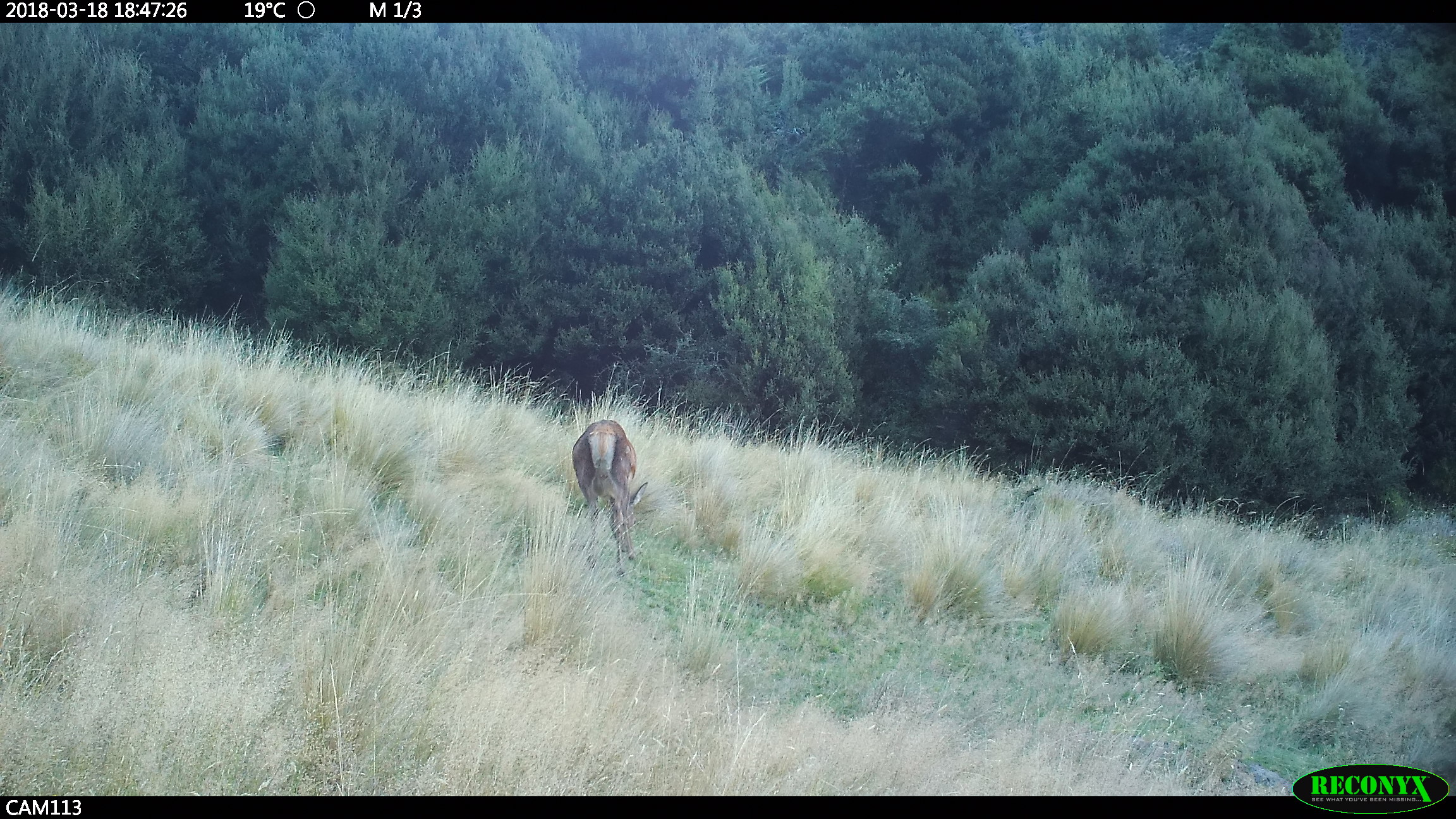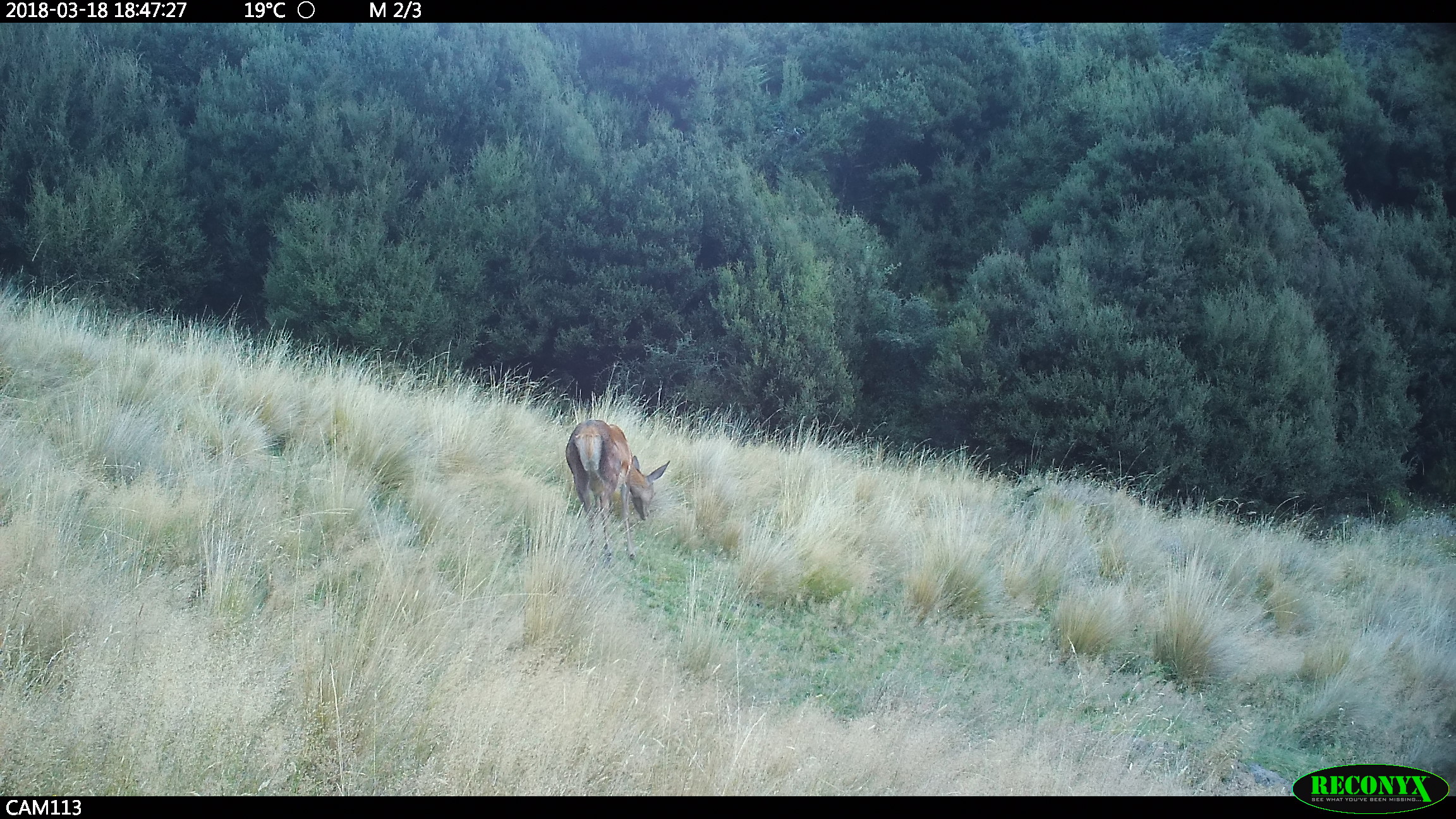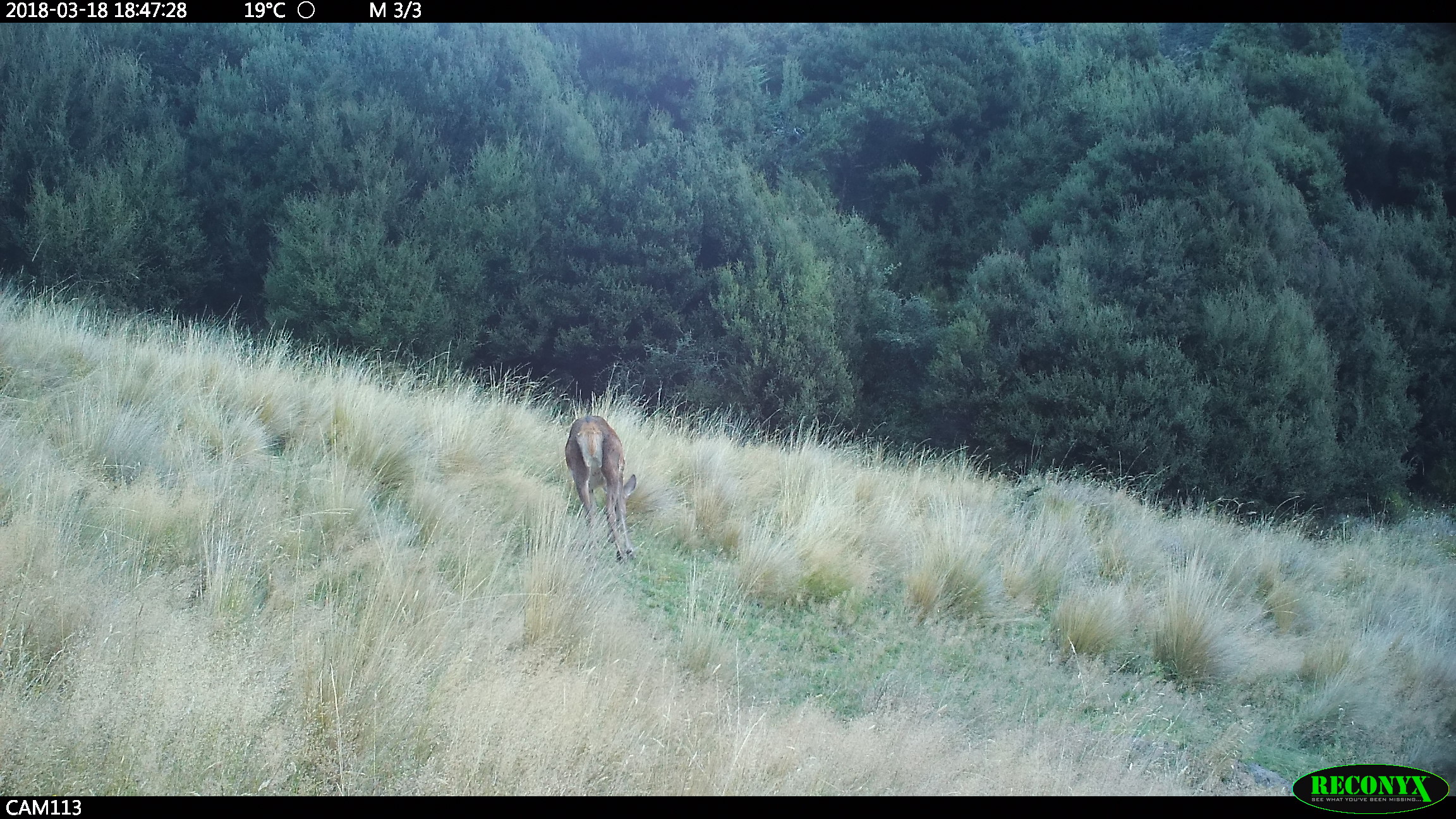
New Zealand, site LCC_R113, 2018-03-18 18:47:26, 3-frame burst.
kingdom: Animalia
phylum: Chordata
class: Mammalia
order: Artiodactyla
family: Cervidae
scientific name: Cervidae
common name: deer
Deer (Cervidae).